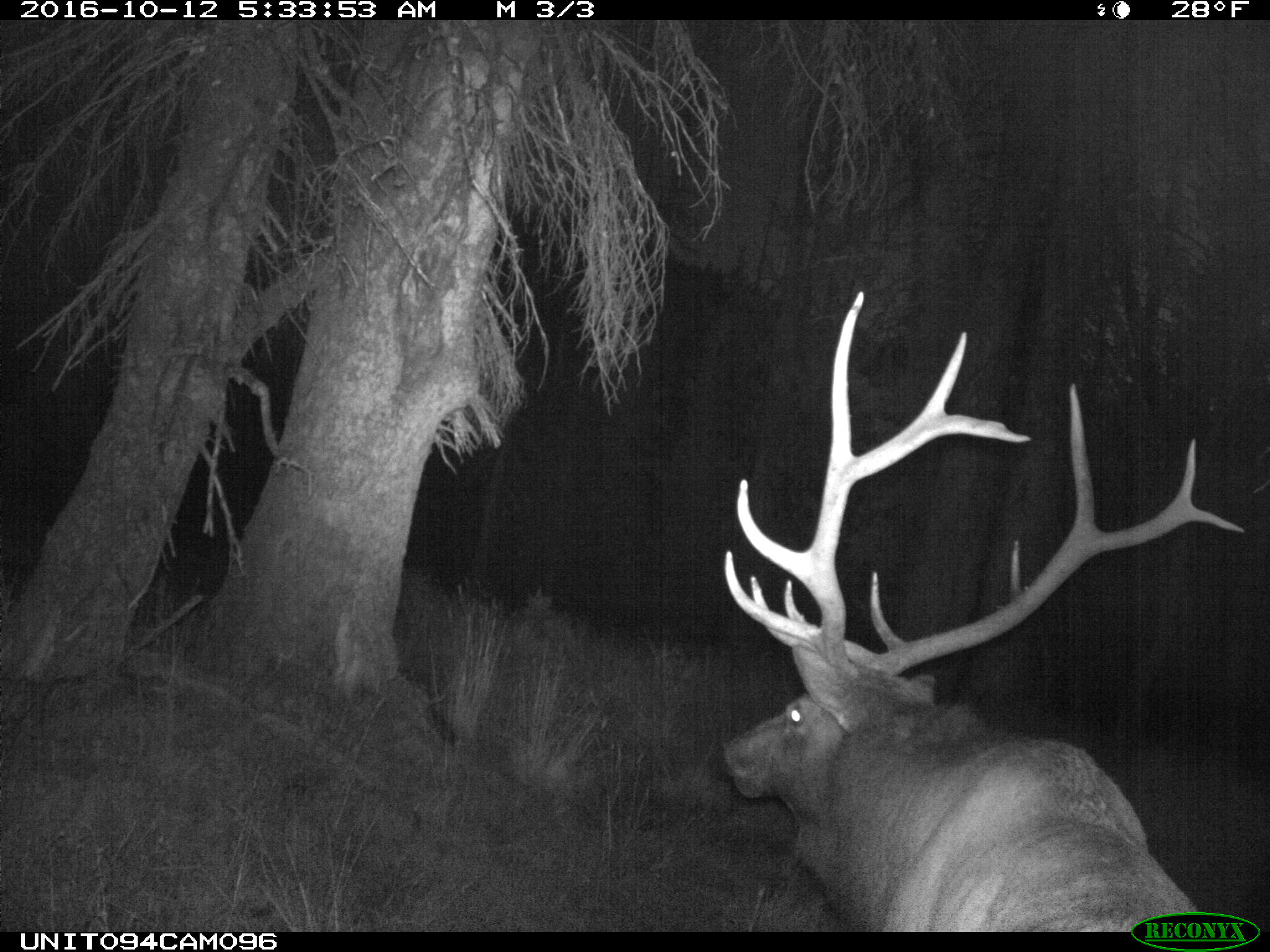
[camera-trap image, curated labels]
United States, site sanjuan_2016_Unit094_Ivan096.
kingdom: Animalia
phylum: Chordata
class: Mammalia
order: Artiodactyla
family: Cervidae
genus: Cervus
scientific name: Cervus elaphus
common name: red deer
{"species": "Cervus elaphus (red deer)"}